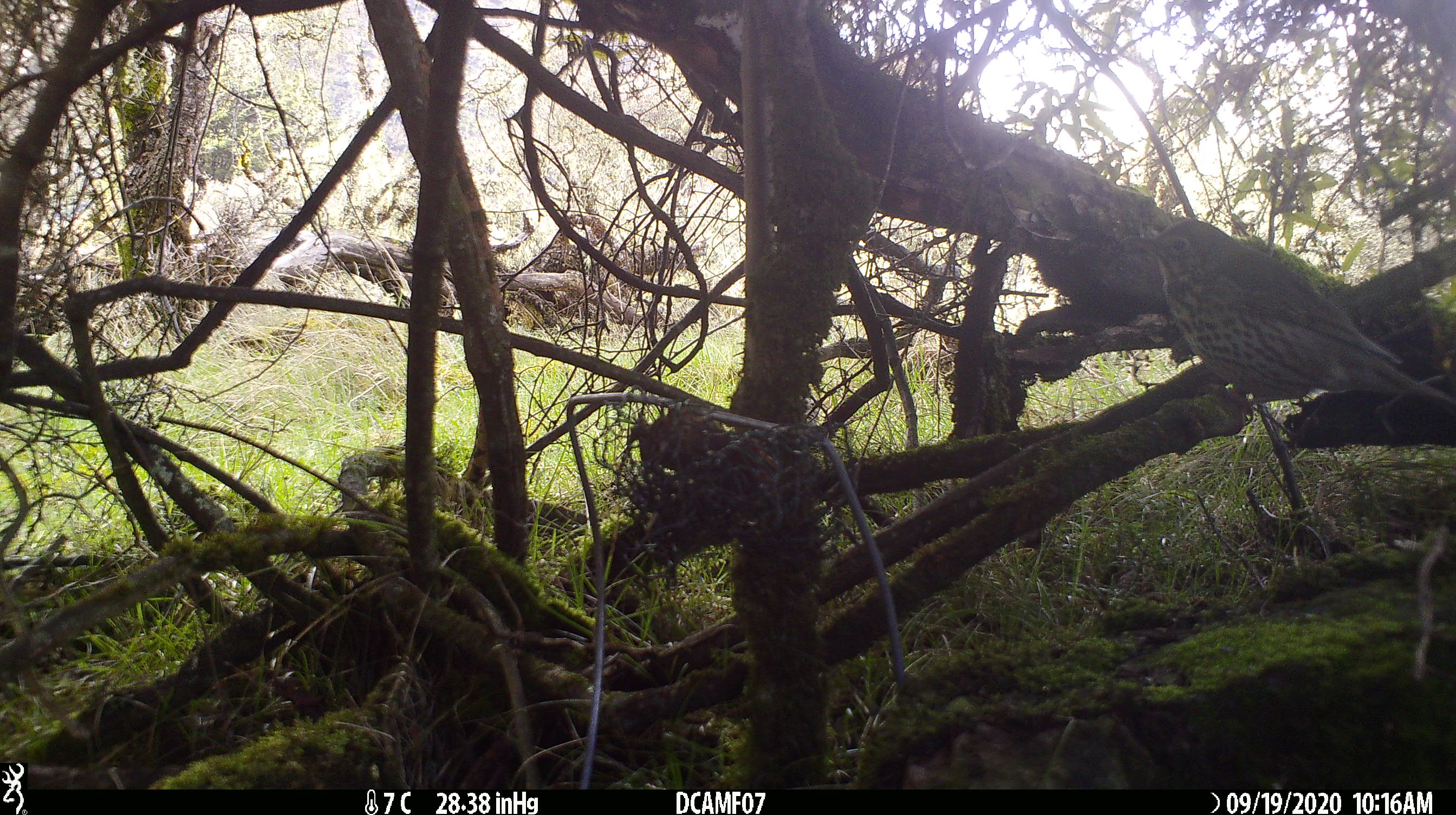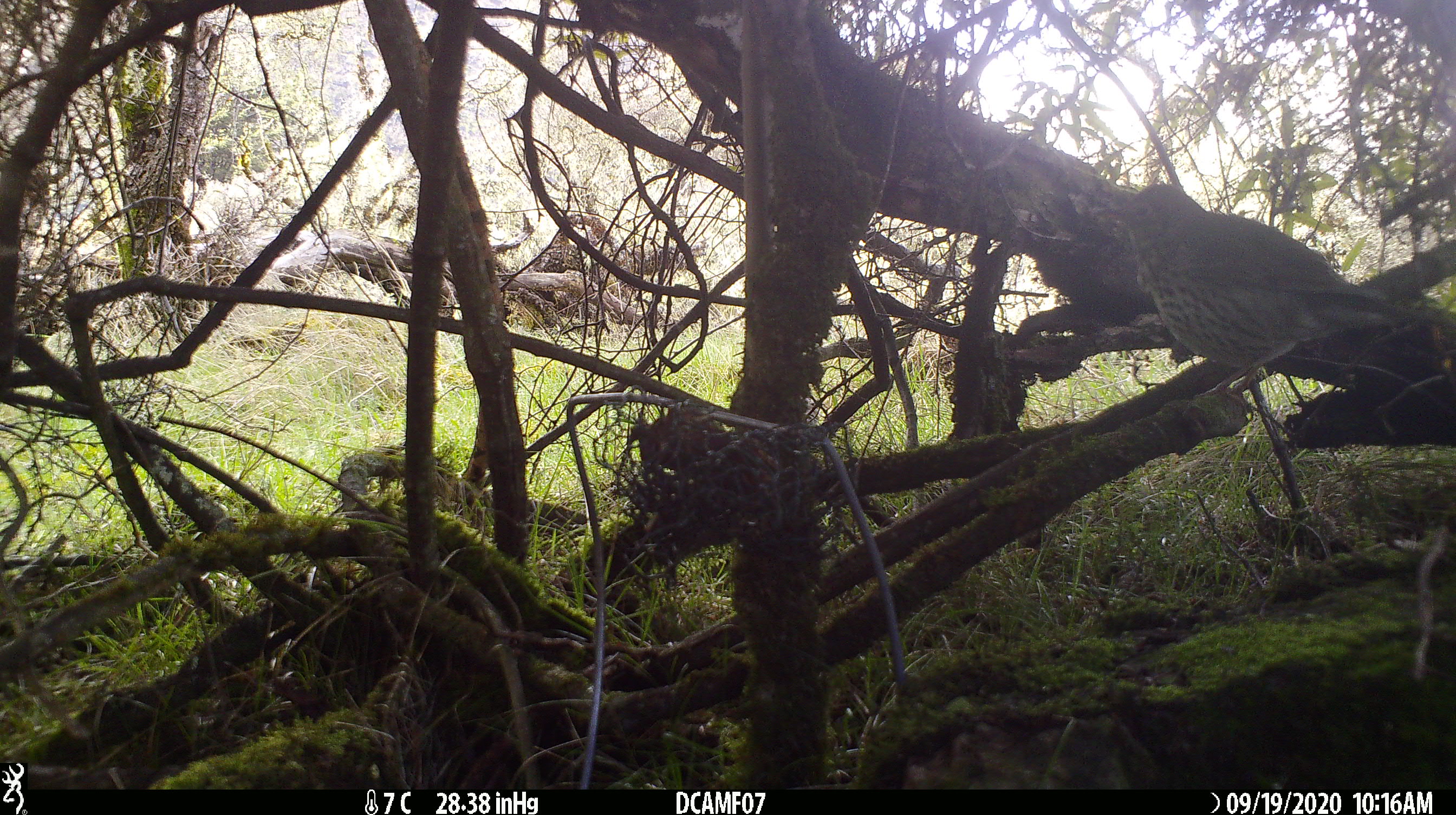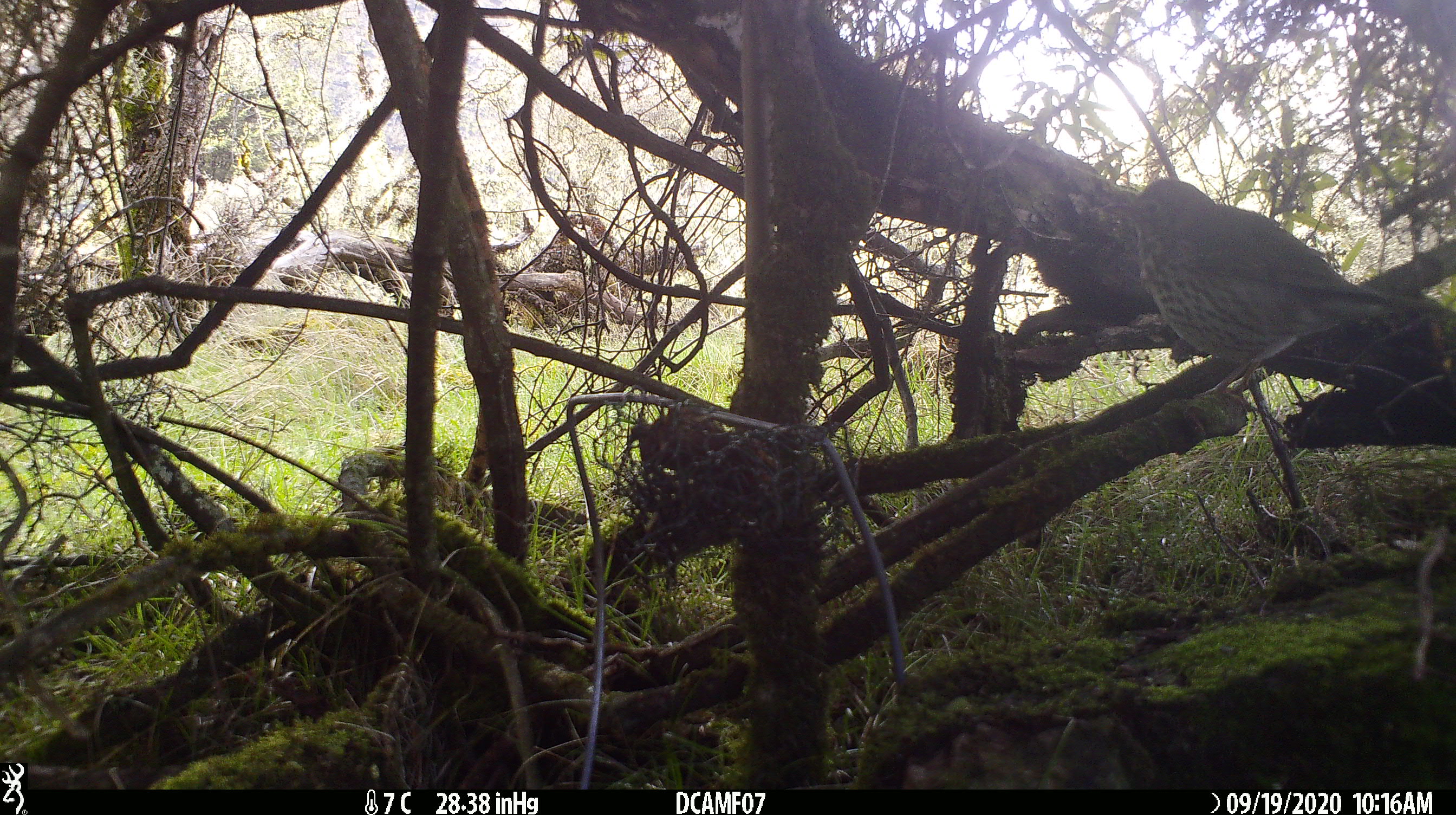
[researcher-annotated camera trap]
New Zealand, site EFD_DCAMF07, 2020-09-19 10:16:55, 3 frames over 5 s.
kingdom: Animalia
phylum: Chordata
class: Aves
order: Passeriformes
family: Turdidae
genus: Turdus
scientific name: Turdus philomelos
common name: song thrush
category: thrush